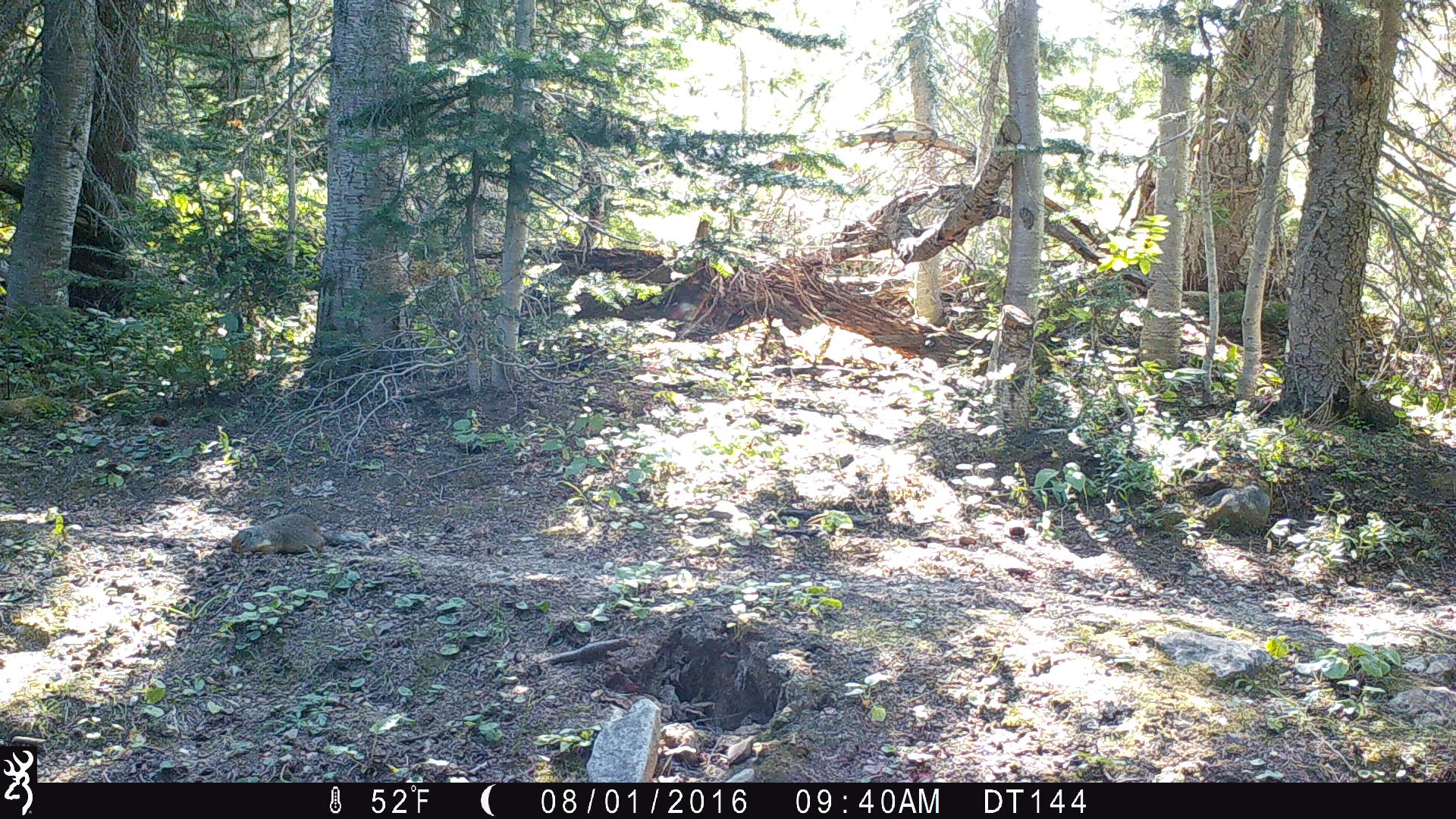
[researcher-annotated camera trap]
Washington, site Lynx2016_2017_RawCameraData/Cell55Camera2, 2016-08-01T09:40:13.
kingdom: Animalia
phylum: Chordata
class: Mammalia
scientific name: Mammalia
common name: small mammal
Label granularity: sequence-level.